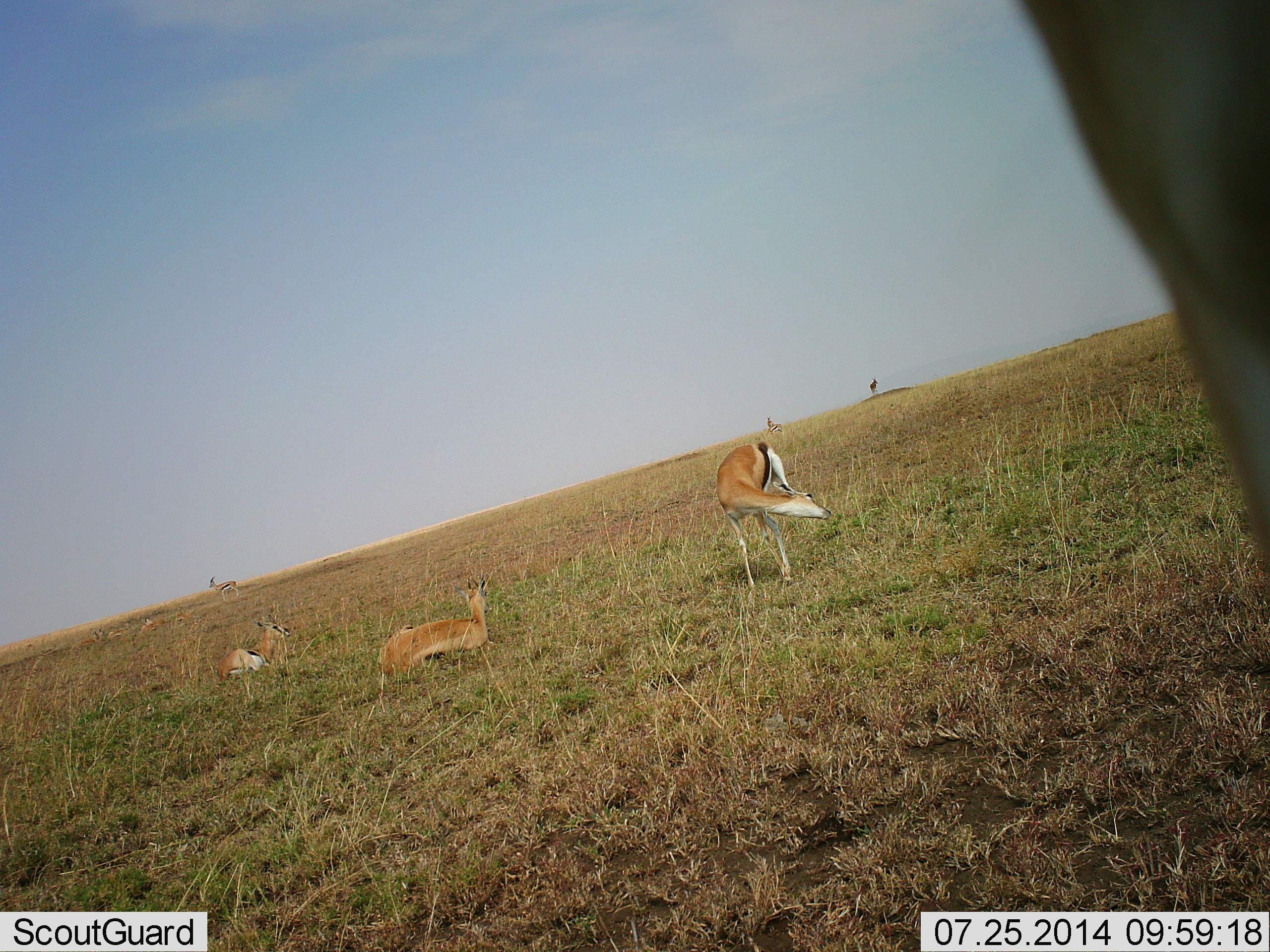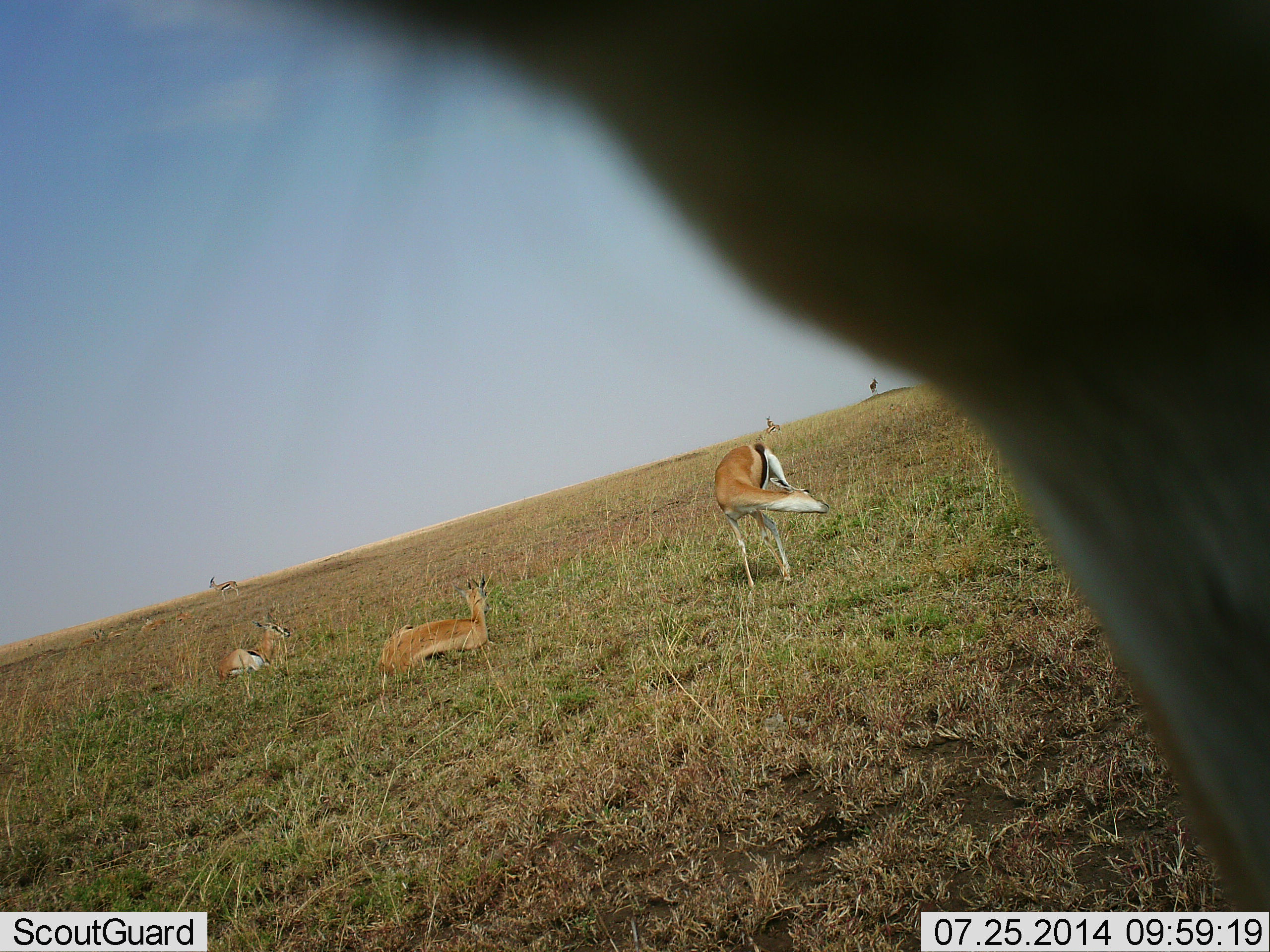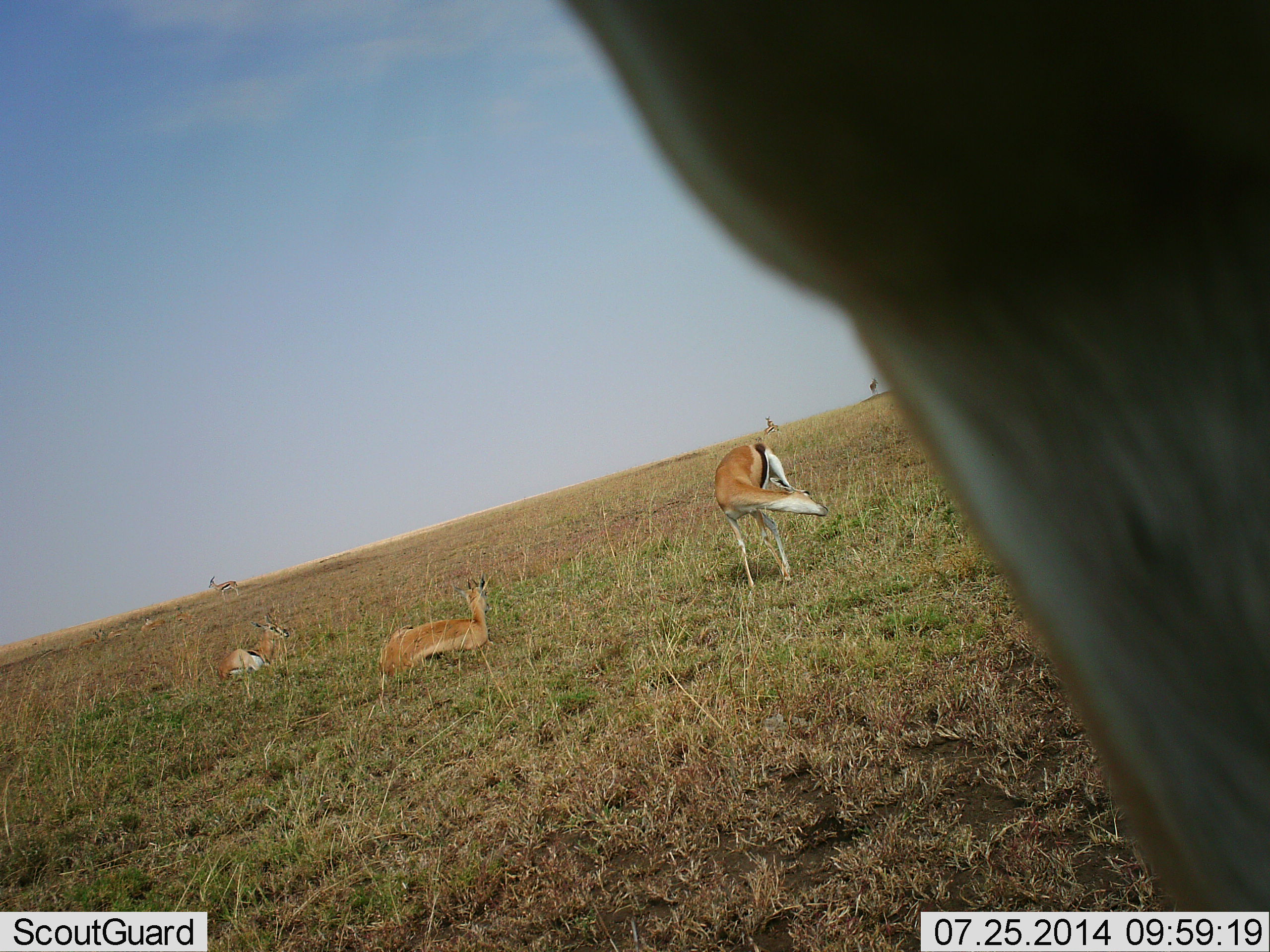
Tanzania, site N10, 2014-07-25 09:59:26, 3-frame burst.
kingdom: Animalia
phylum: Chordata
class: Mammalia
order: Artiodactyla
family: Bovidae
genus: Eudorcas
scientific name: Eudorcas thomsonii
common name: thomson's gazelle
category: gazellethomsons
Gazellethomsons (thomson's gazelle) (Eudorcas thomsonii), count 5. Behavior (volunteer vote fractions): standing 90%, resting 100%, moving 0%, interacting 10%. Young present (vote fraction): 0%. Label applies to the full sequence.